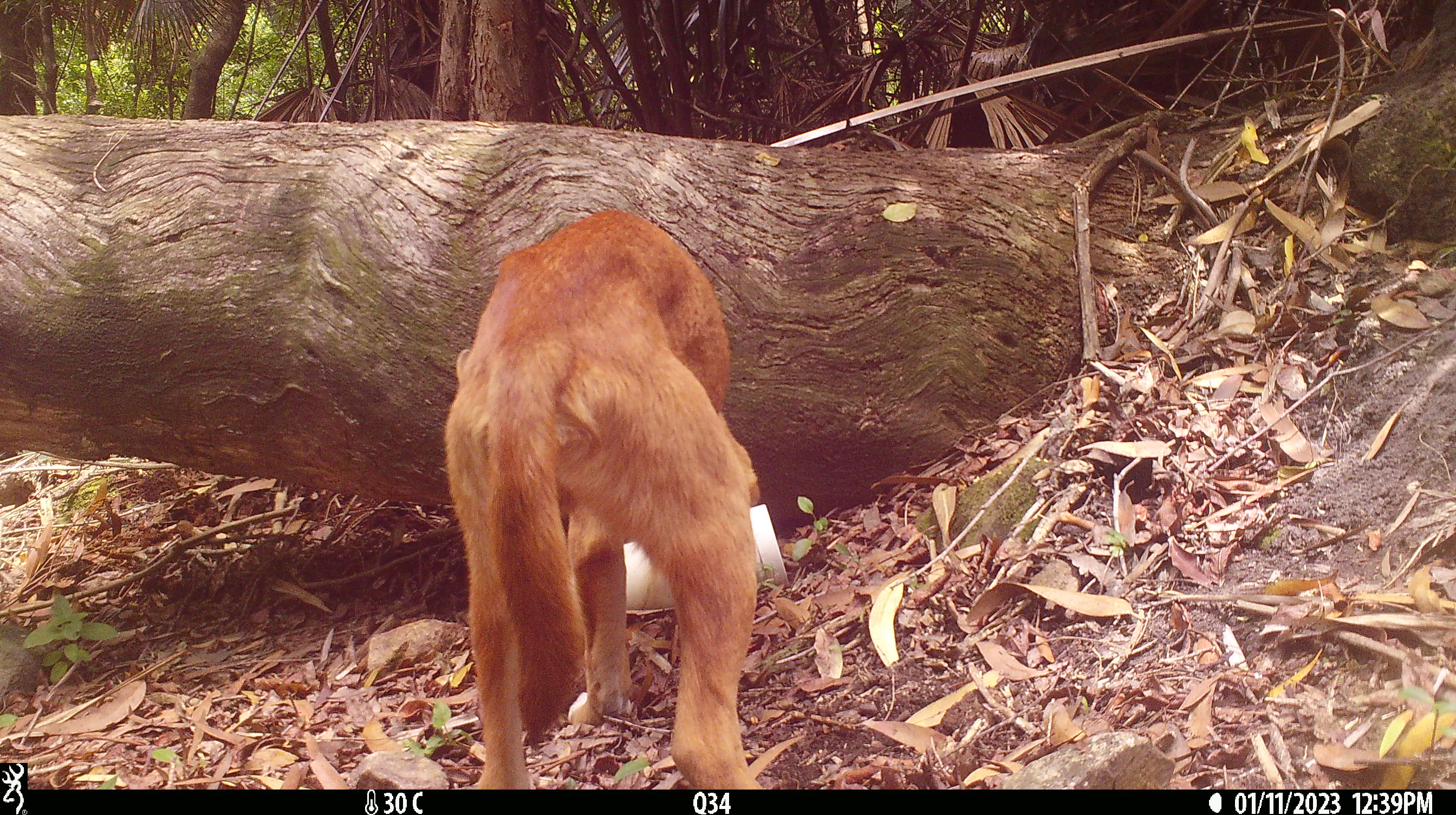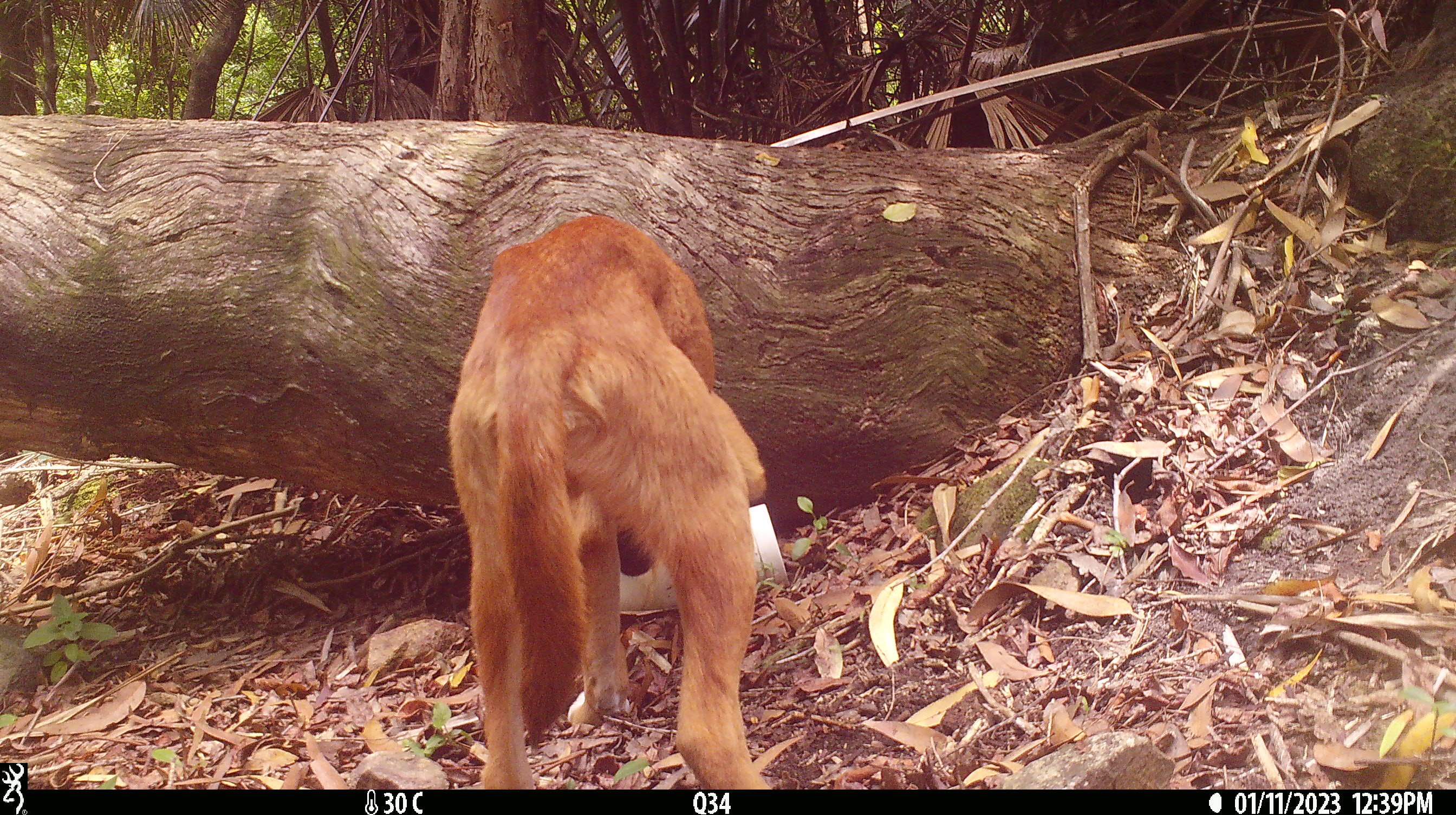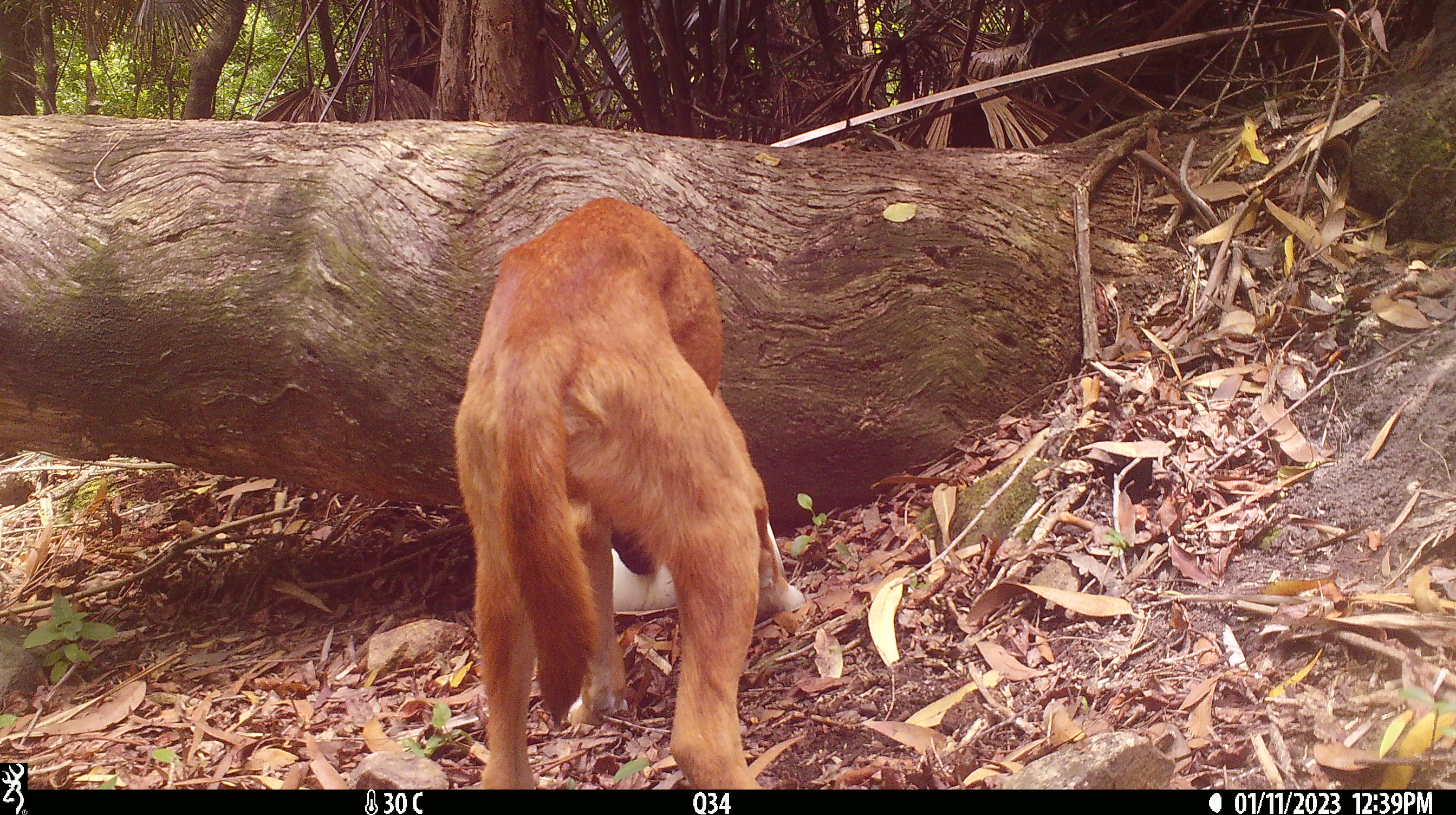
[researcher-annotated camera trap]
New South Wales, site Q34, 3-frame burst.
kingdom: Animalia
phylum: Chordata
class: Mammalia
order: Carnivora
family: Canidae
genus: Canis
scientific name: Canis familiaris dingo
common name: dingo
Dingo (Canis familiaris dingo).